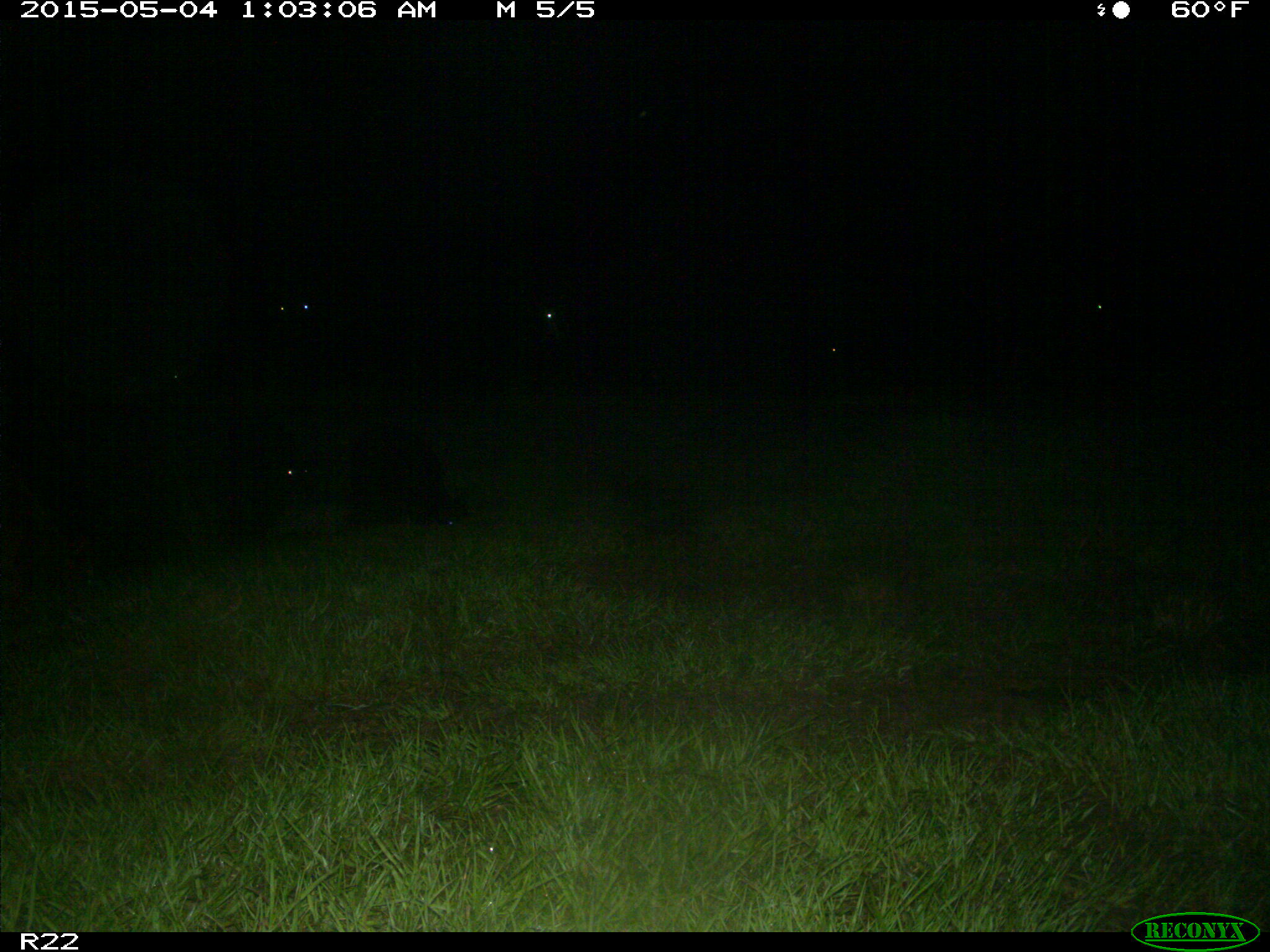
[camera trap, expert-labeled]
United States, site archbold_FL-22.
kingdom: Animalia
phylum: Chordata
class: Mammalia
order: Artiodactyla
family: Bovidae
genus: Bos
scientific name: Bos taurus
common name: domestic cow